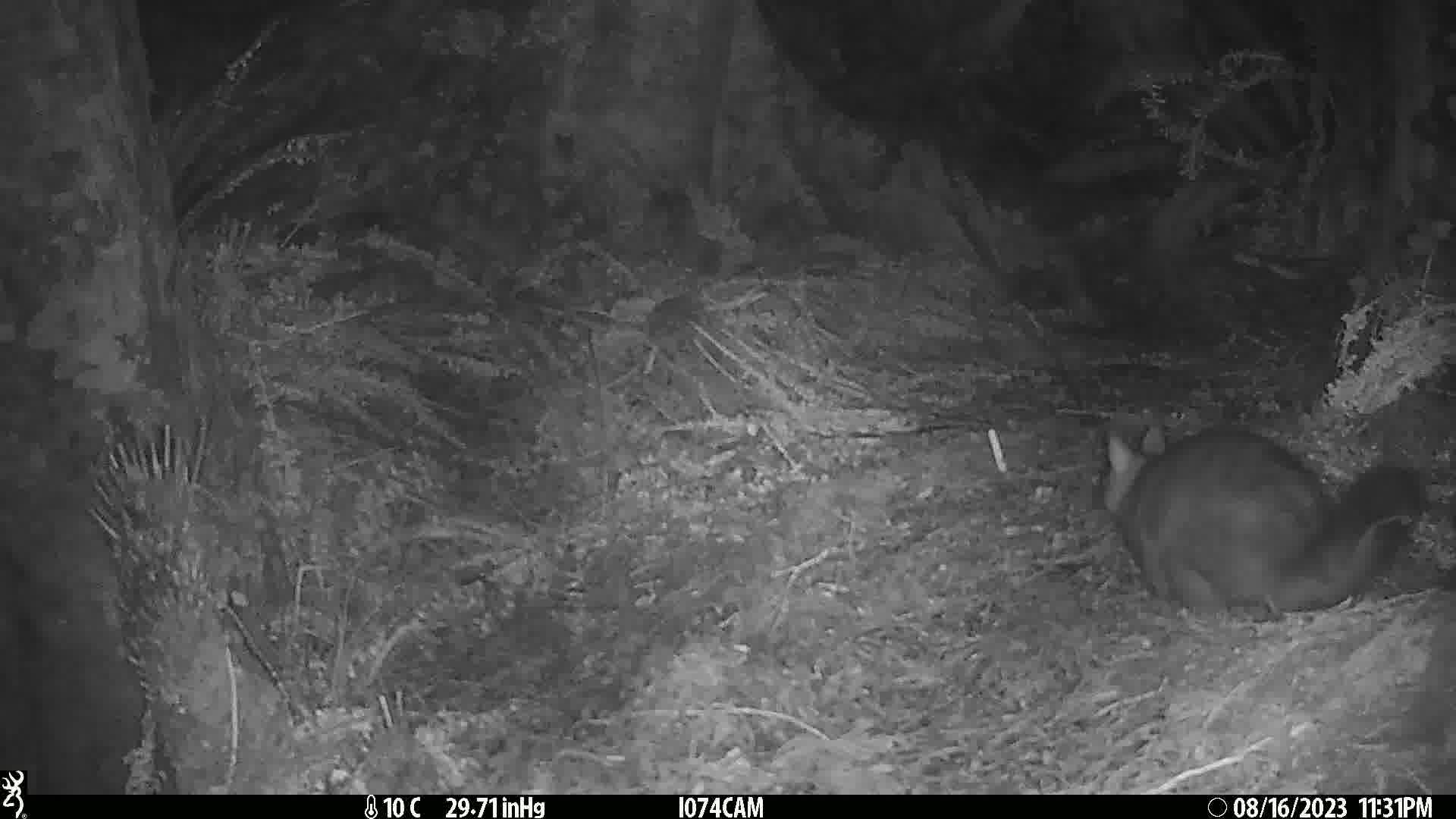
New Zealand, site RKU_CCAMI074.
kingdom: Animalia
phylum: Chordata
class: Mammalia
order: Diprotodontia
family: Phalangeridae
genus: Trichosurus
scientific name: Trichosurus vulpecula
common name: common brushtail possum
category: possum